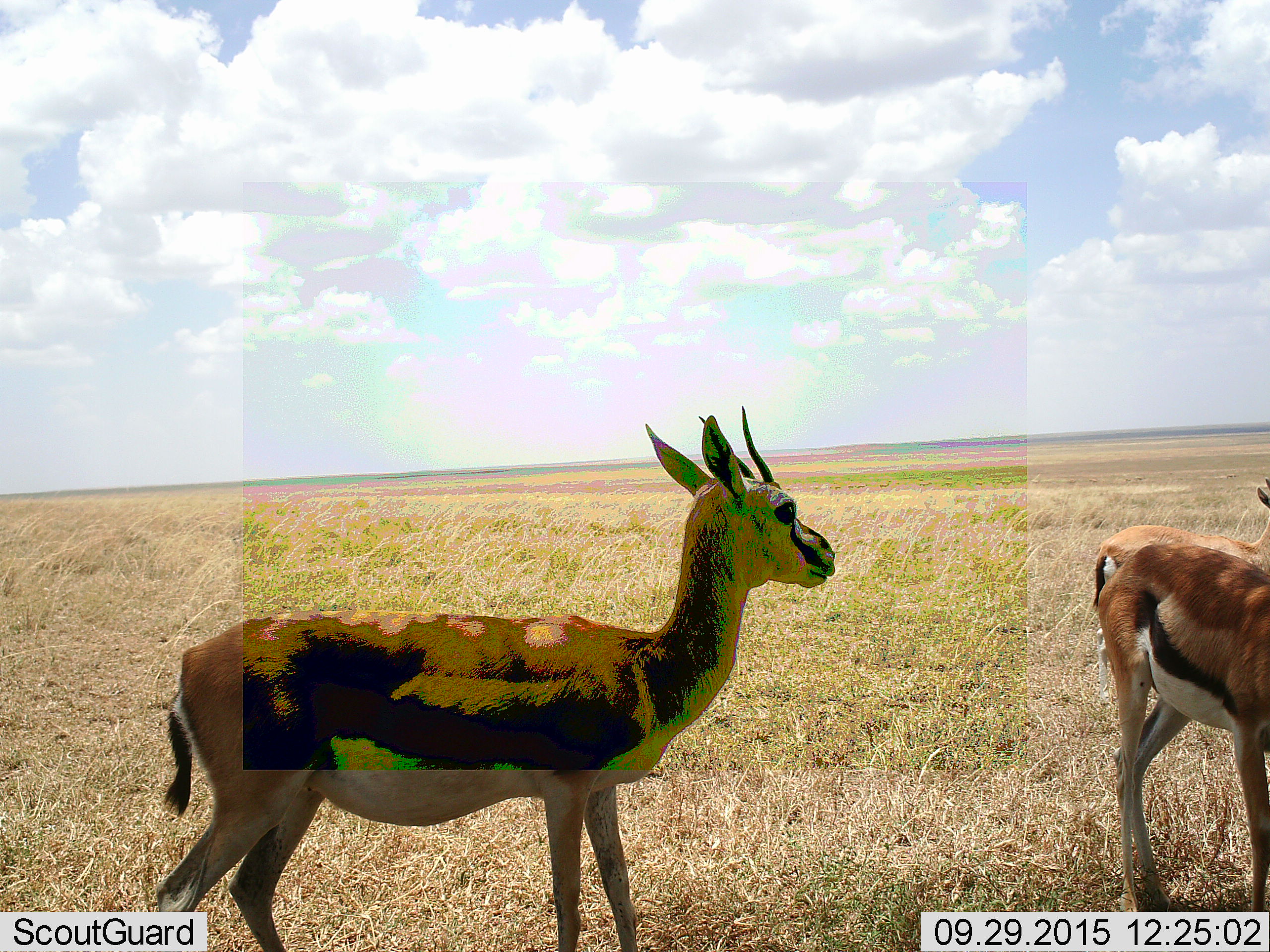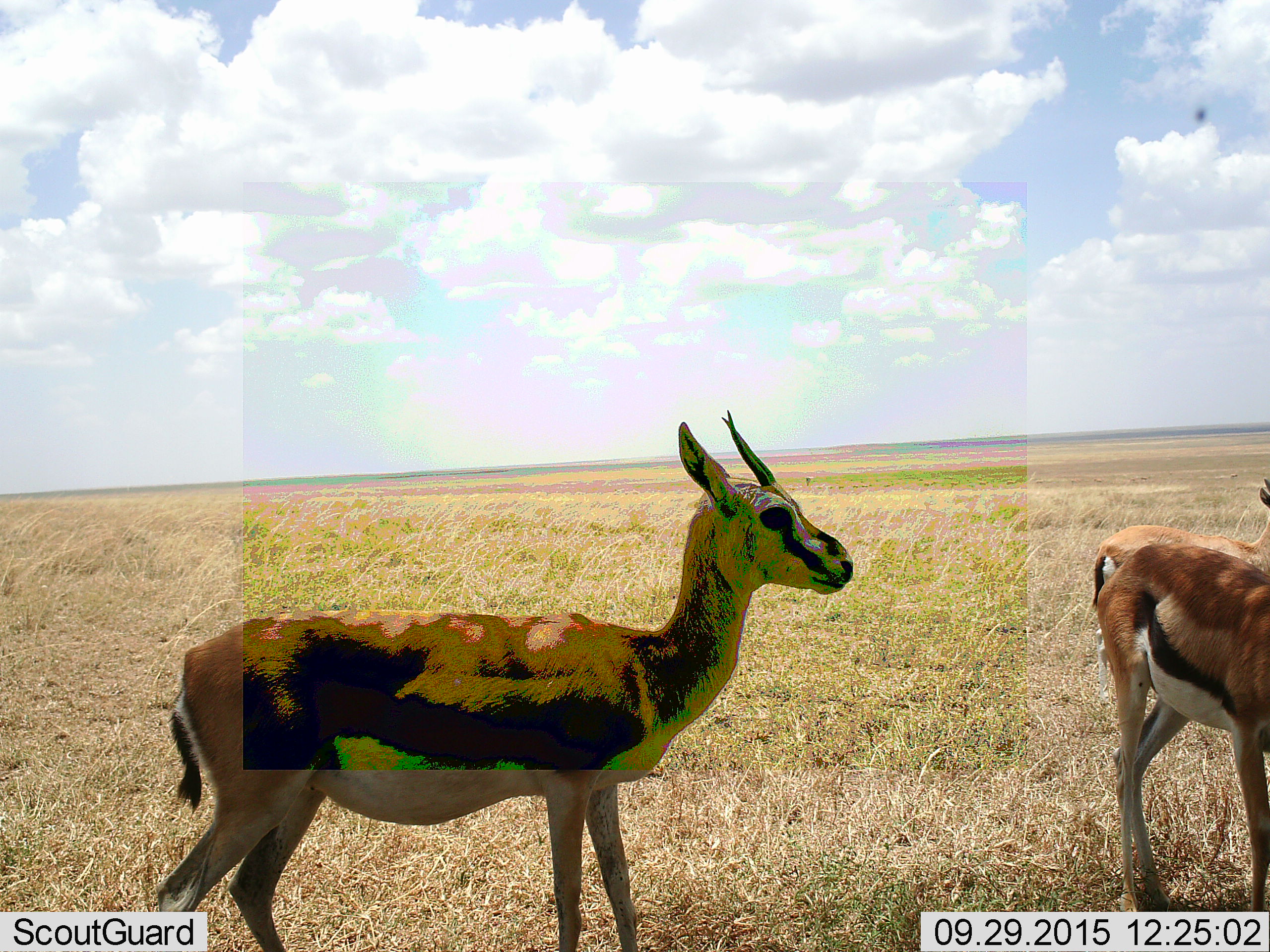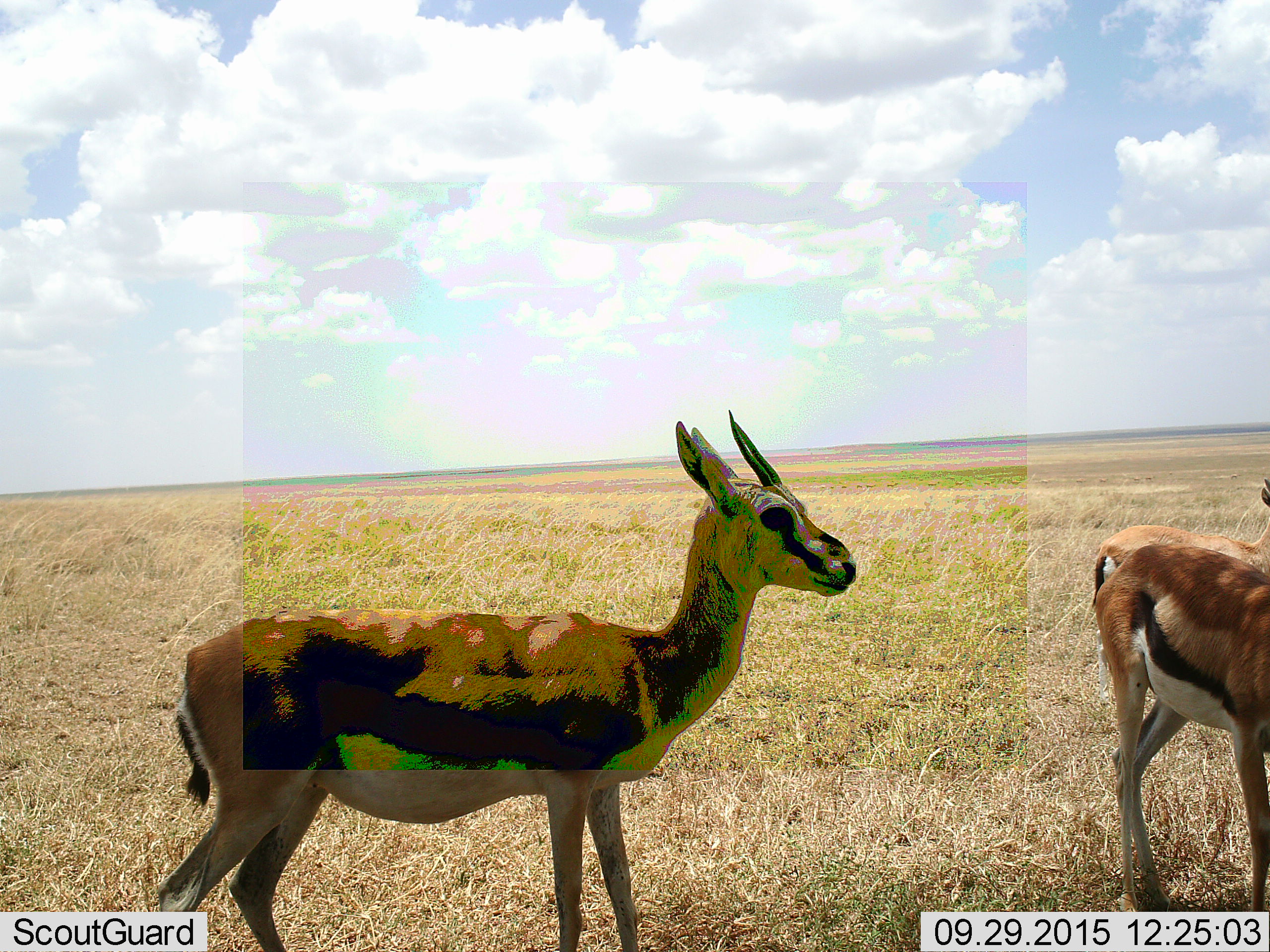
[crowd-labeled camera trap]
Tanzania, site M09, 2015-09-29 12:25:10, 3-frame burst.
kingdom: Animalia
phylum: Chordata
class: Mammalia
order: Artiodactyla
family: Bovidae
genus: Eudorcas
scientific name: Eudorcas thomsonii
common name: thomson's gazelle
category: gazellethomsons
Gazellethomsons (thomson's gazelle) (Eudorcas thomsonii), count 3. Behavior (volunteer vote fractions): standing 100%, resting 0%, moving 12%, interacting 0%. Young present (vote fraction): 0%. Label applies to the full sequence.